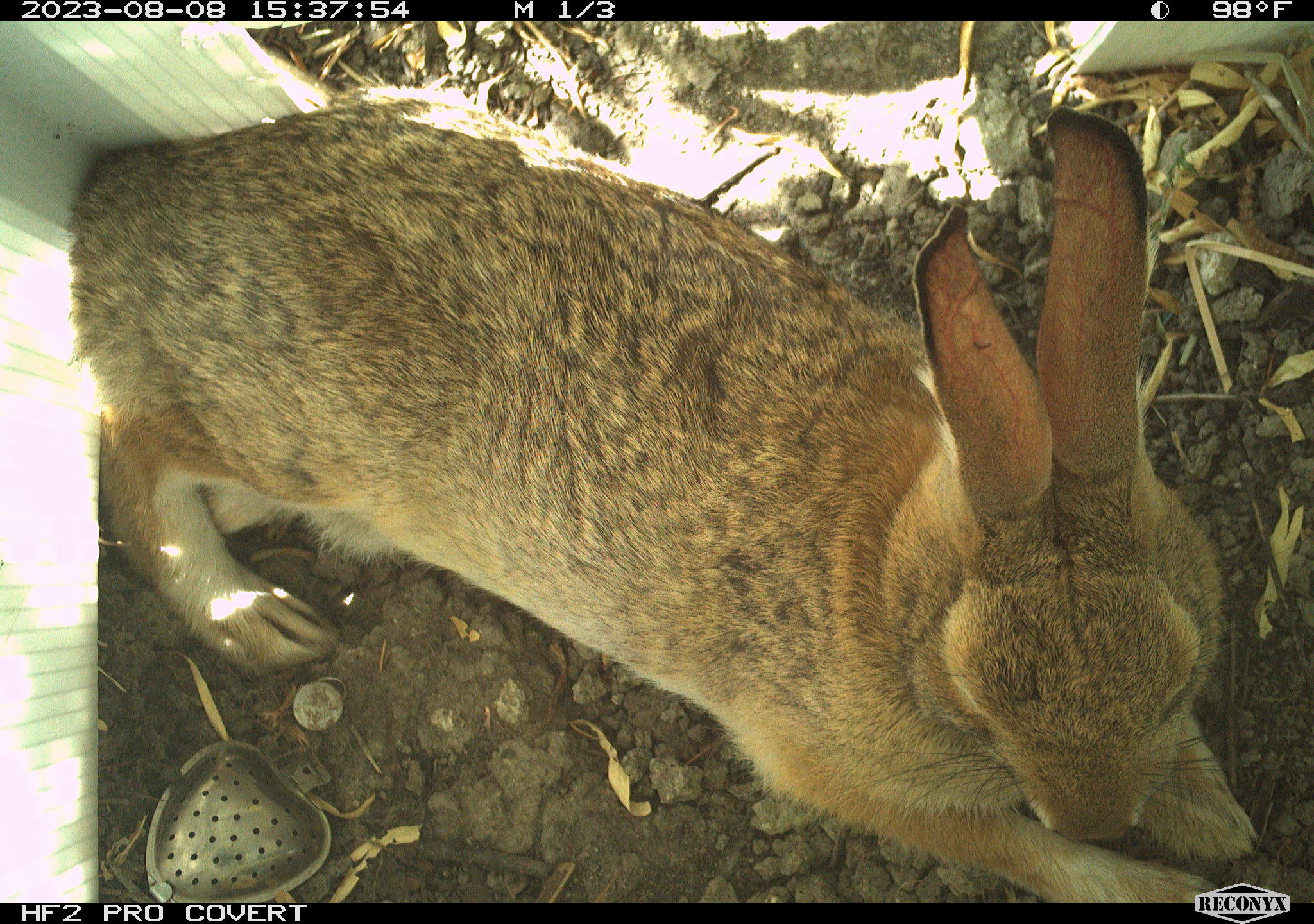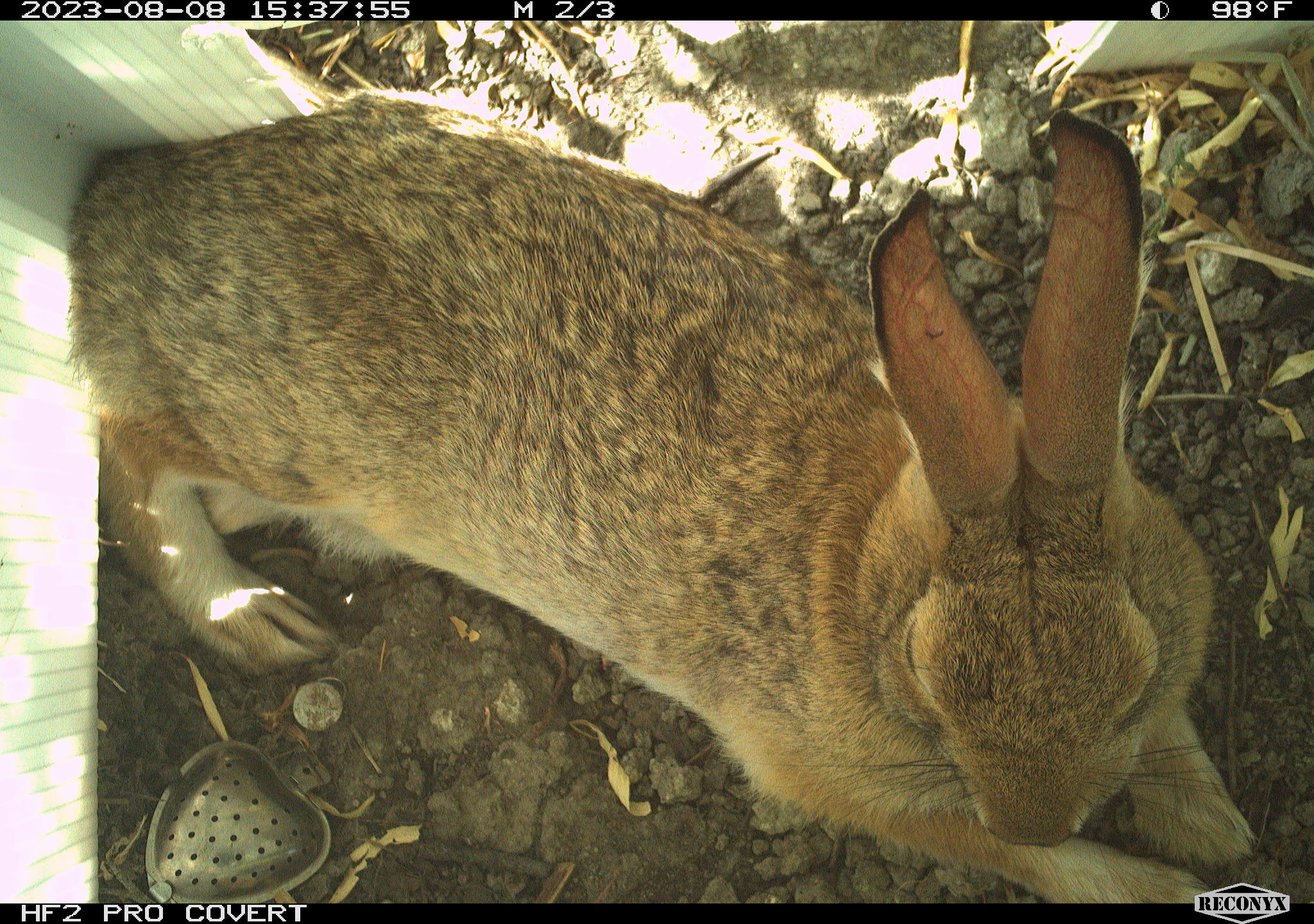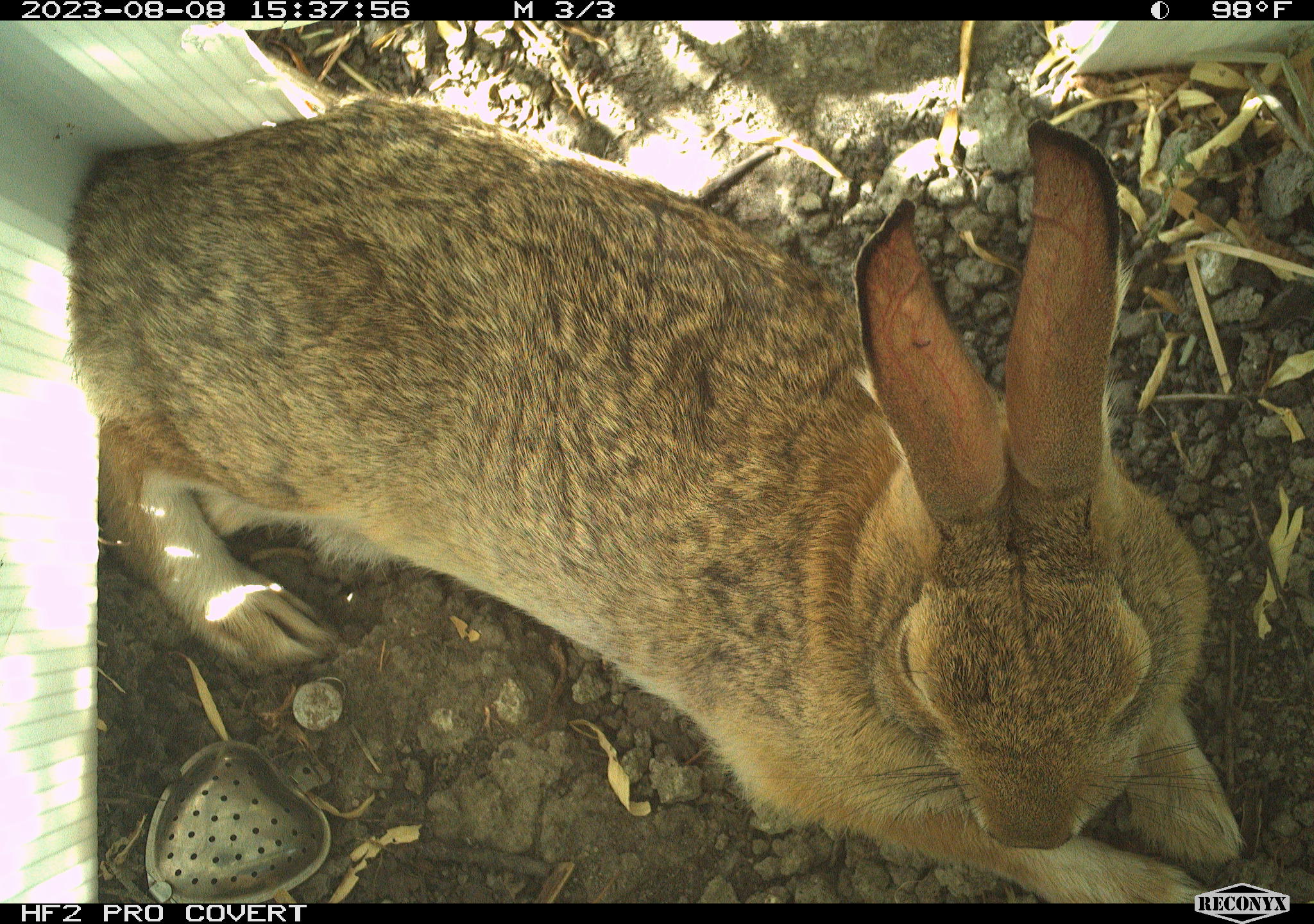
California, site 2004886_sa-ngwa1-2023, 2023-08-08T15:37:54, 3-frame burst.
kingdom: Animalia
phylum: Chordata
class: Mammalia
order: Lagomorpha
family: Leporidae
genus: Sylvilagus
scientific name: Sylvilagus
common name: cottontail rabbits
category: sylvilagus species